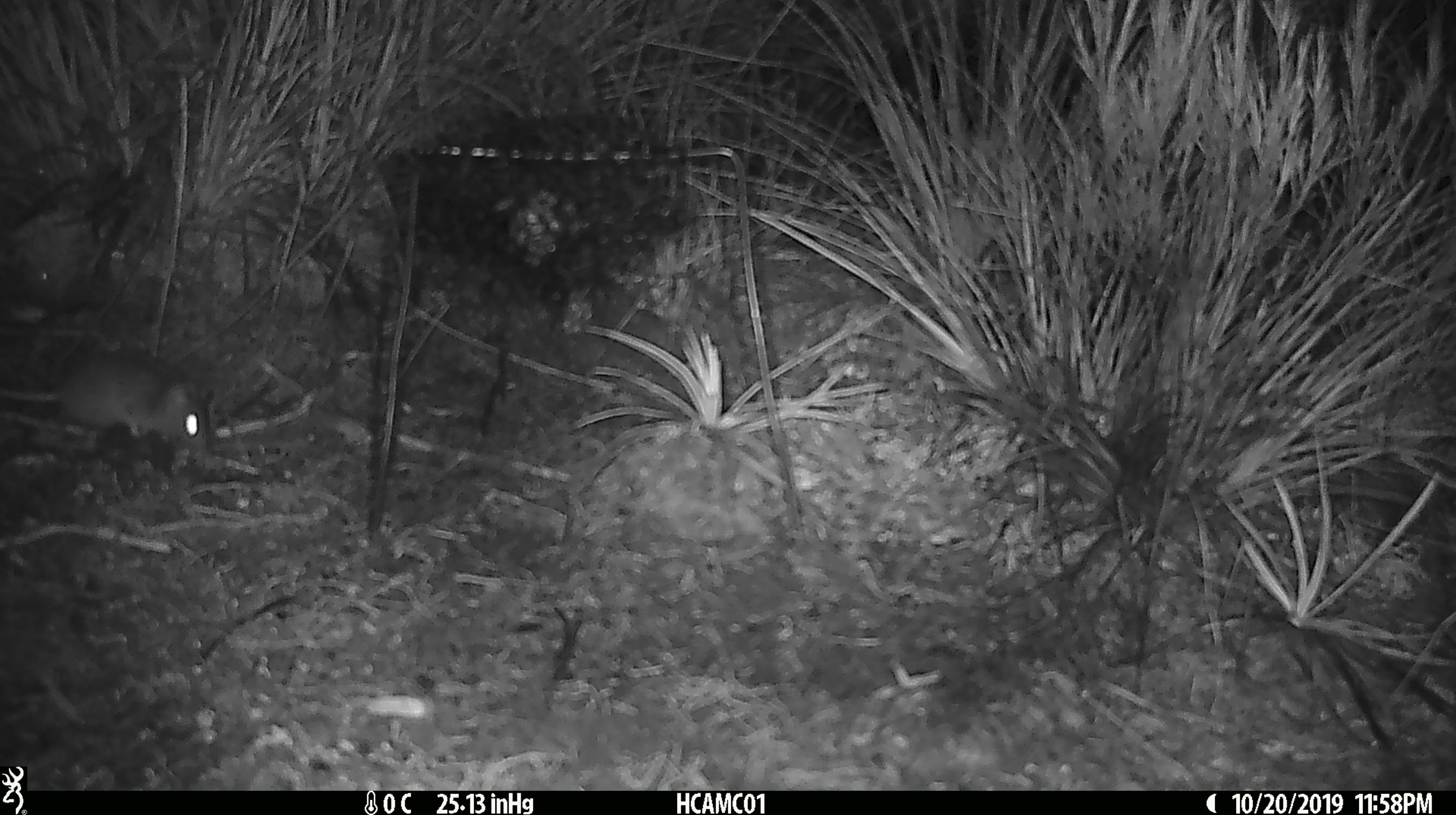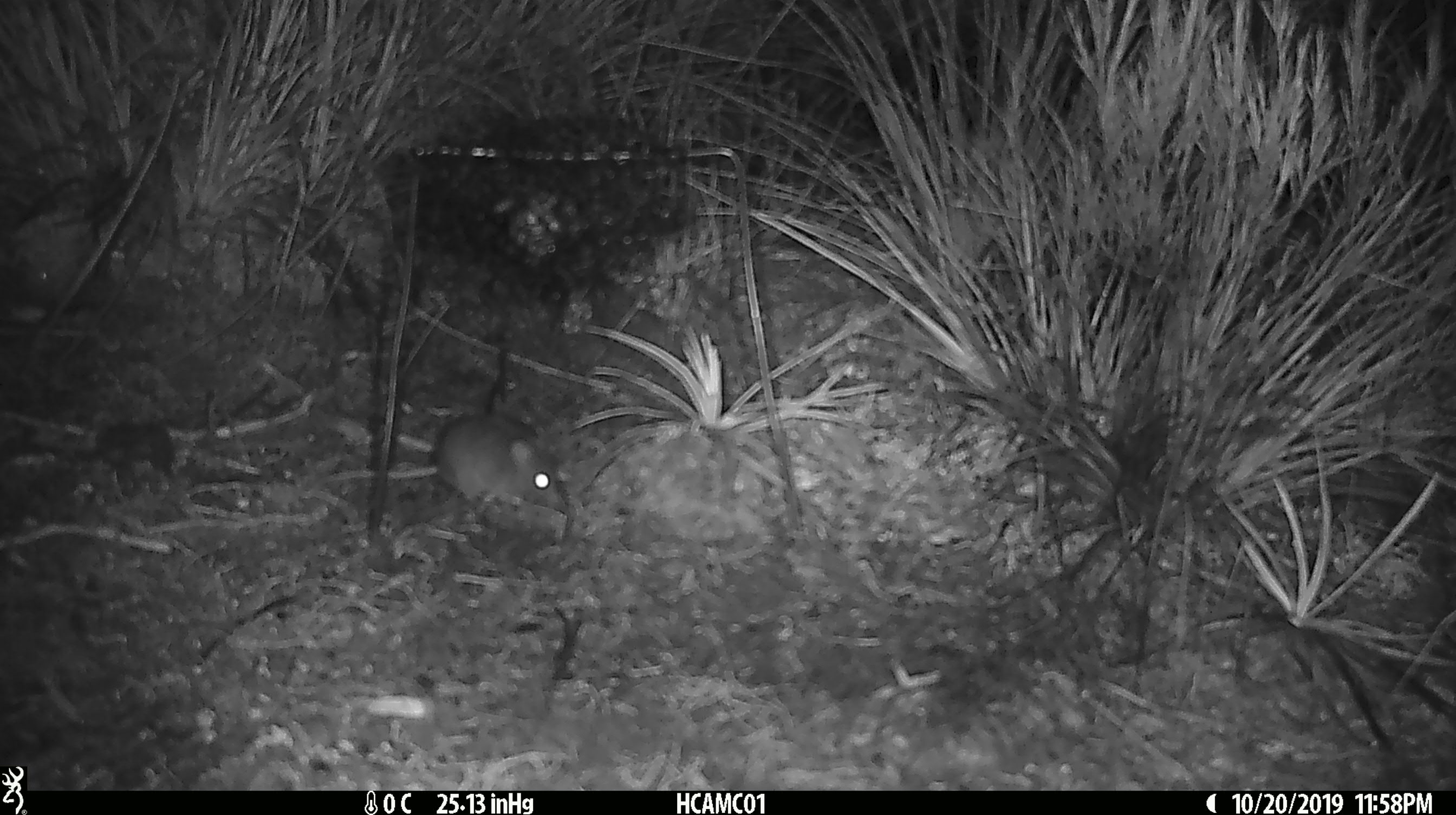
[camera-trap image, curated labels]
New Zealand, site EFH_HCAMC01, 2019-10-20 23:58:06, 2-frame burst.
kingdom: Animalia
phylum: Chordata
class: Mammalia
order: Rodentia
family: Muridae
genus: Mus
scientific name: Mus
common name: mouse